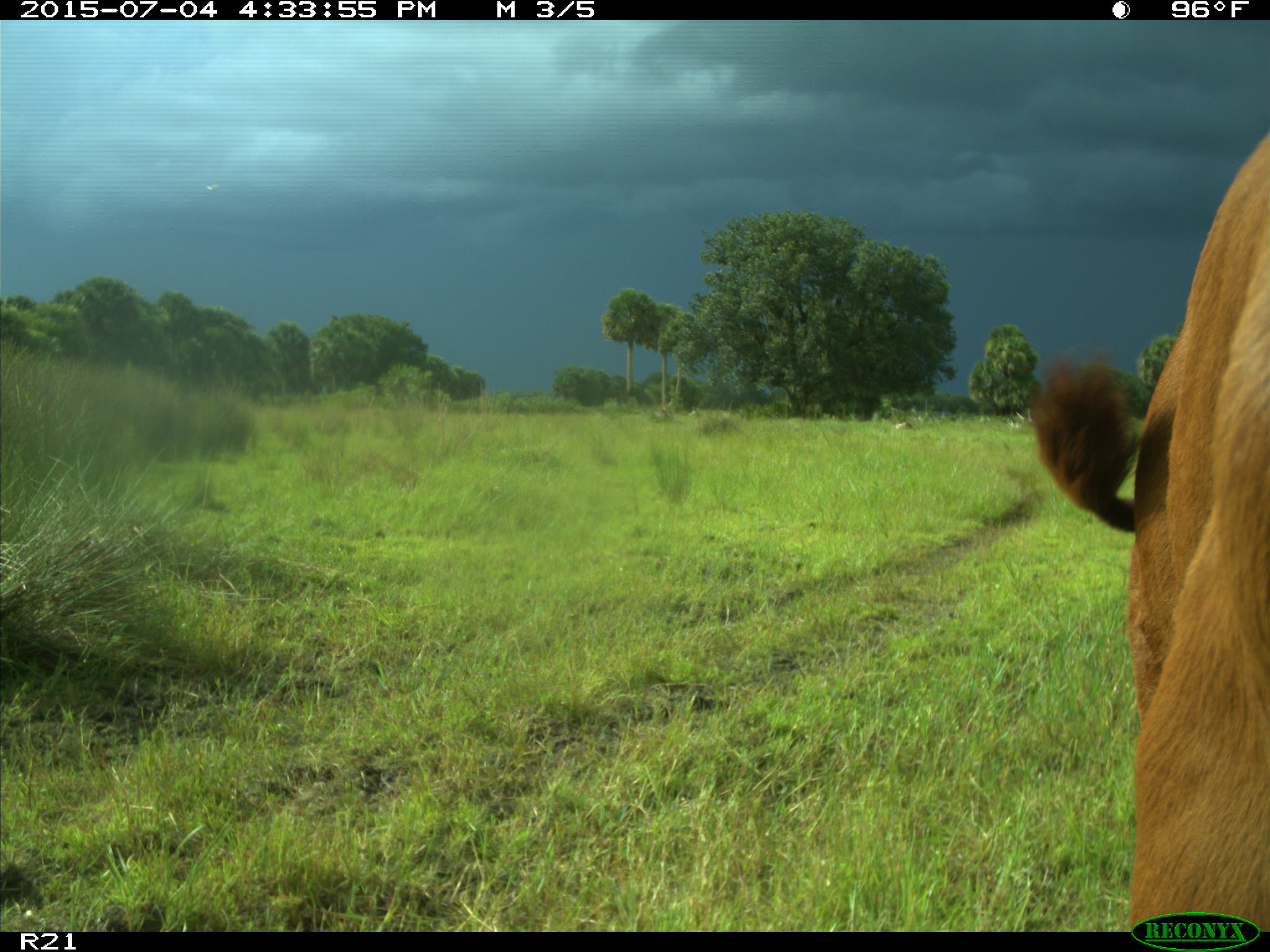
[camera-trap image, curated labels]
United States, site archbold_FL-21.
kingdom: Animalia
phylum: Chordata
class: Mammalia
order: Artiodactyla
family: Bovidae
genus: Bos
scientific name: Bos taurus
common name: domestic cow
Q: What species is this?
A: Bos taurus (domestic cow).